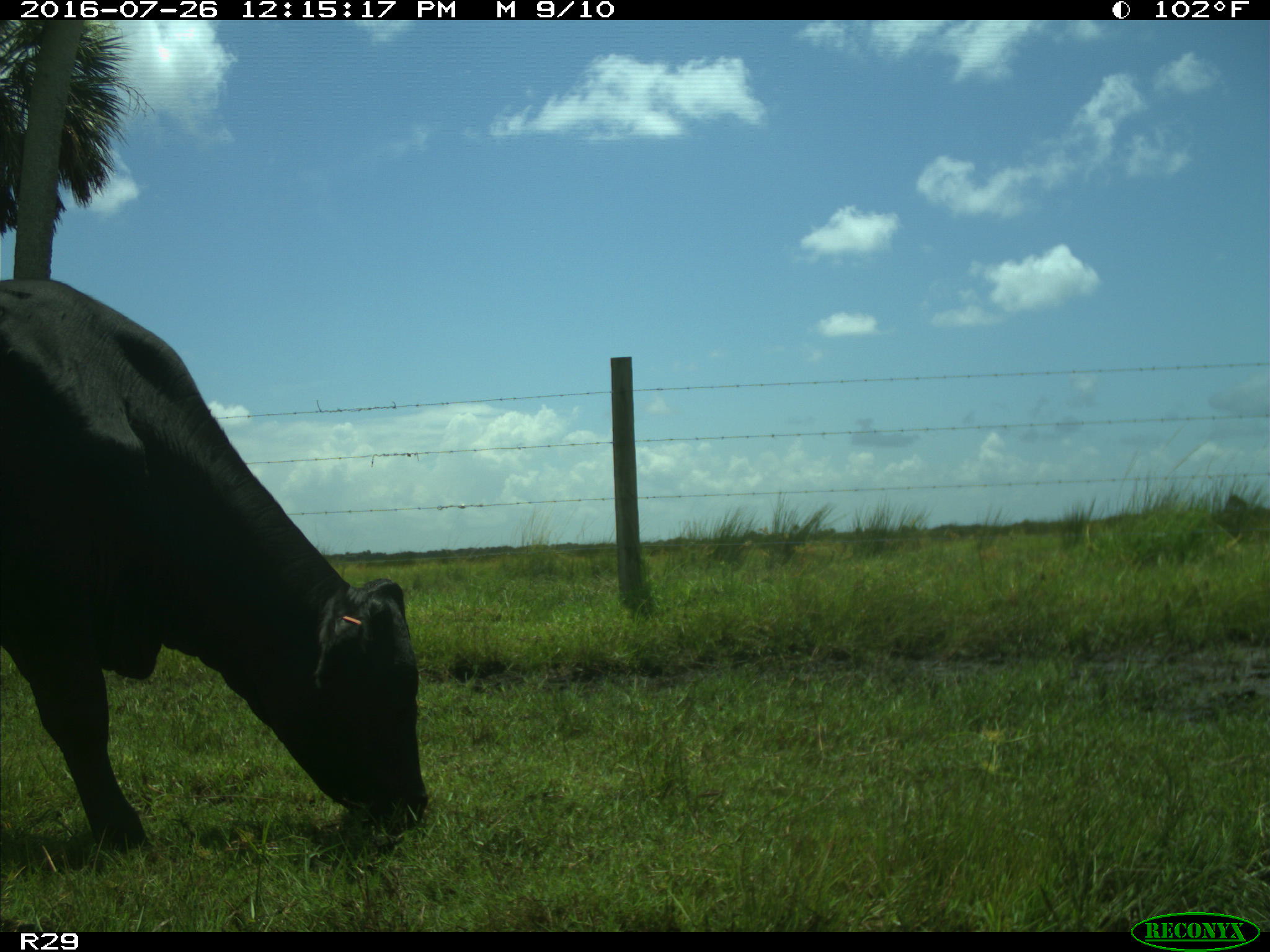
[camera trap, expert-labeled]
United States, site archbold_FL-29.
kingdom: Animalia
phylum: Chordata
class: Mammalia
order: Artiodactyla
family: Bovidae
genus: Bos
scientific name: Bos taurus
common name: domestic cow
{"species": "Bos taurus (domestic cow)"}